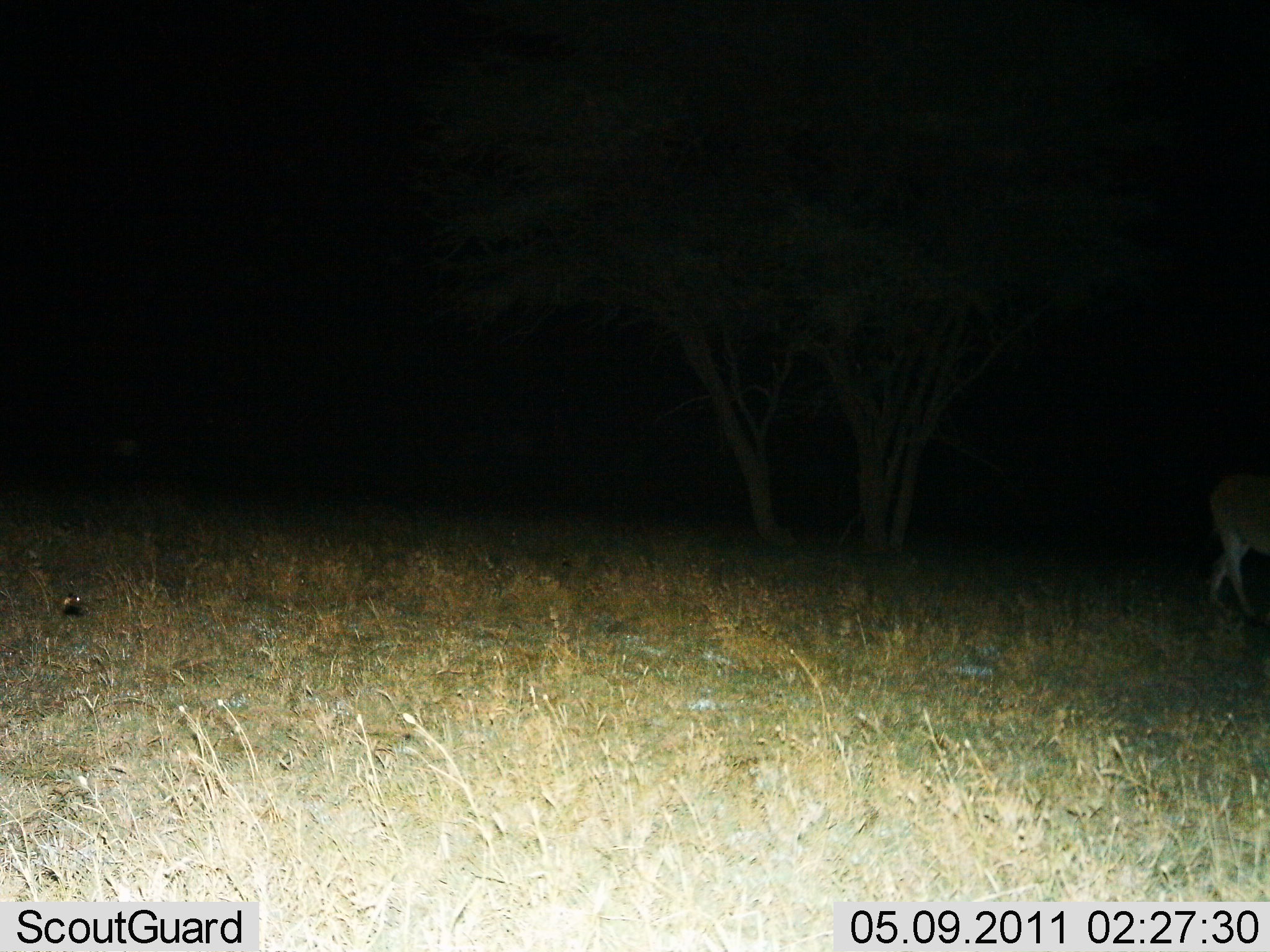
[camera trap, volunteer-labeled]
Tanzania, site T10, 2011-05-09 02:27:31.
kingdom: Animalia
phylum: Chordata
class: Mammalia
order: Artiodactyla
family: Bovidae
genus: Nanger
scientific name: Nanger granti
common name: grant's gazelle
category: gazellegrants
Gazellegrants (grant's gazelle) (Nanger granti), count 1. Behavior (volunteer vote fractions): standing 60%, resting 0%, moving 40%, interacting 0%. Young present (vote fraction): 0%. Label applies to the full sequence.